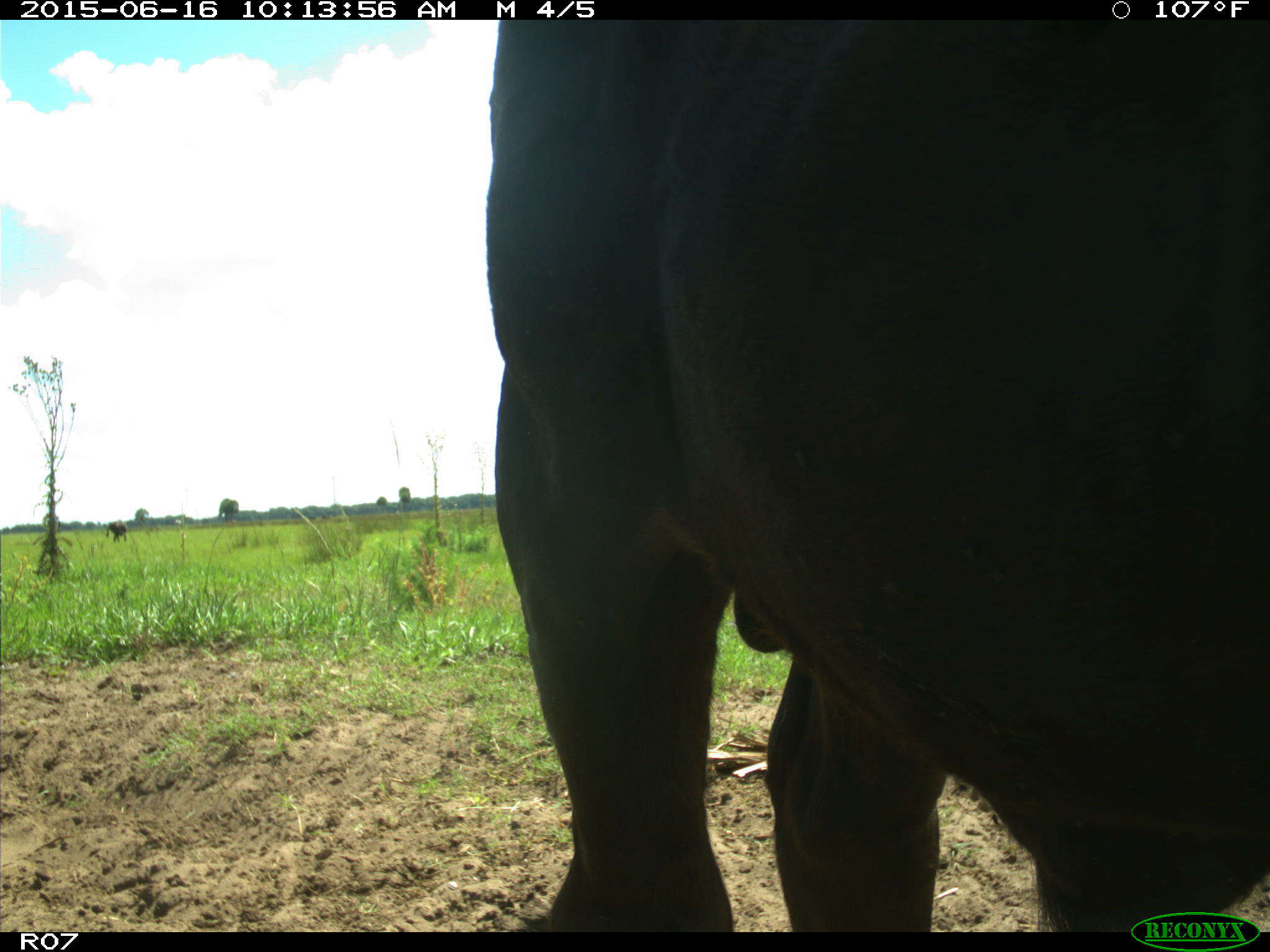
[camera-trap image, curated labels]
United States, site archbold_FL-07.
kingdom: Animalia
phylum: Chordata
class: Mammalia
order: Artiodactyla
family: Bovidae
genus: Bos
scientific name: Bos taurus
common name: domestic cow